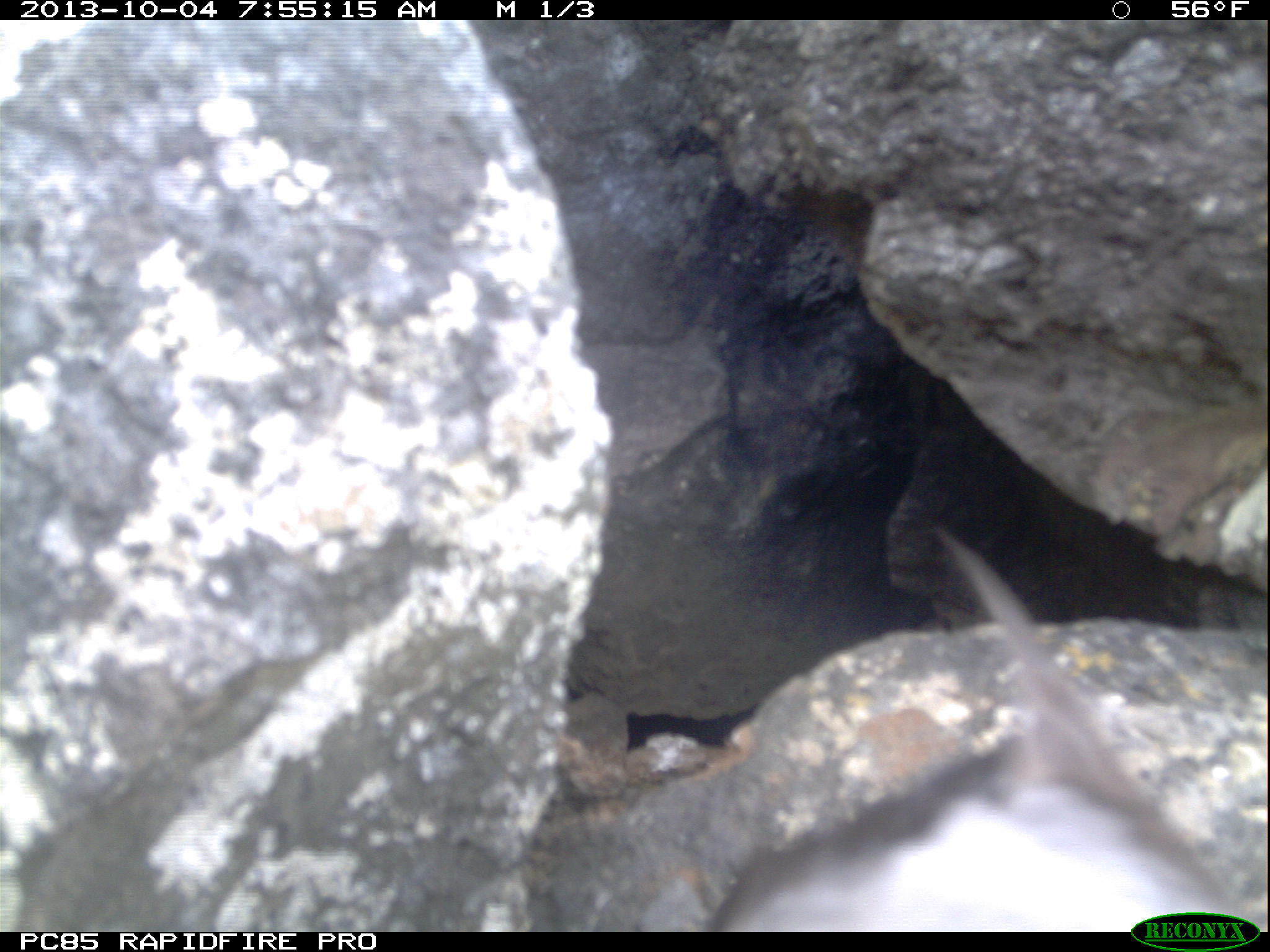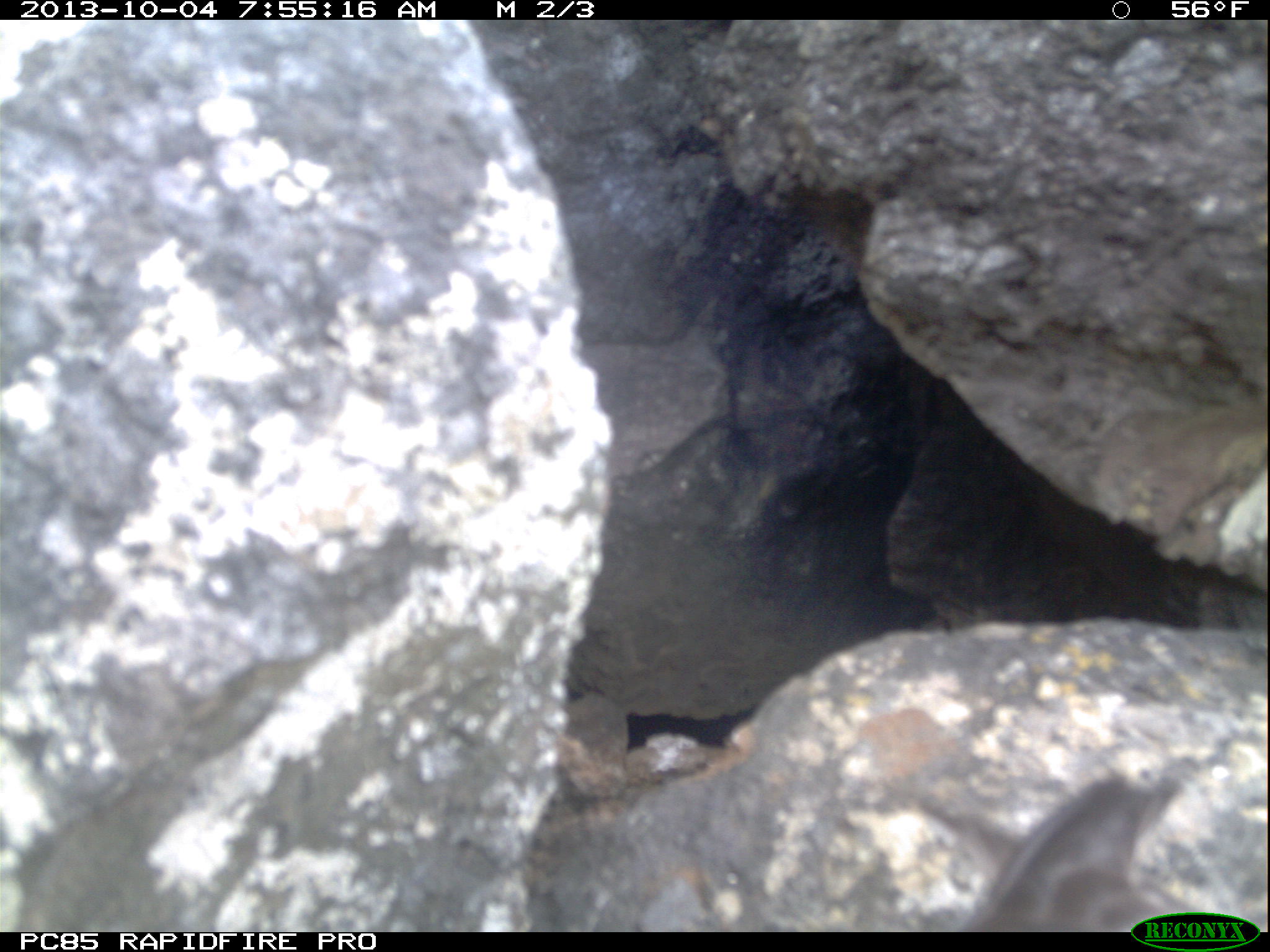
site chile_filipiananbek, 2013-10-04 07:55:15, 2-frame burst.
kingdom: Animalia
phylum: Chordata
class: Aves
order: Procellariiformes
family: Procellariidae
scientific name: Procellariidae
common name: petrel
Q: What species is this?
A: Petrel (Procellariidae).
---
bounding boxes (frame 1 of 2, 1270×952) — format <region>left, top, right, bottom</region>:
petrel: <region>702, 539, 1251, 932</region>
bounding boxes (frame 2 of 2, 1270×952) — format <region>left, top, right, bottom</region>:
petrel: <region>967, 763, 1194, 931</region>